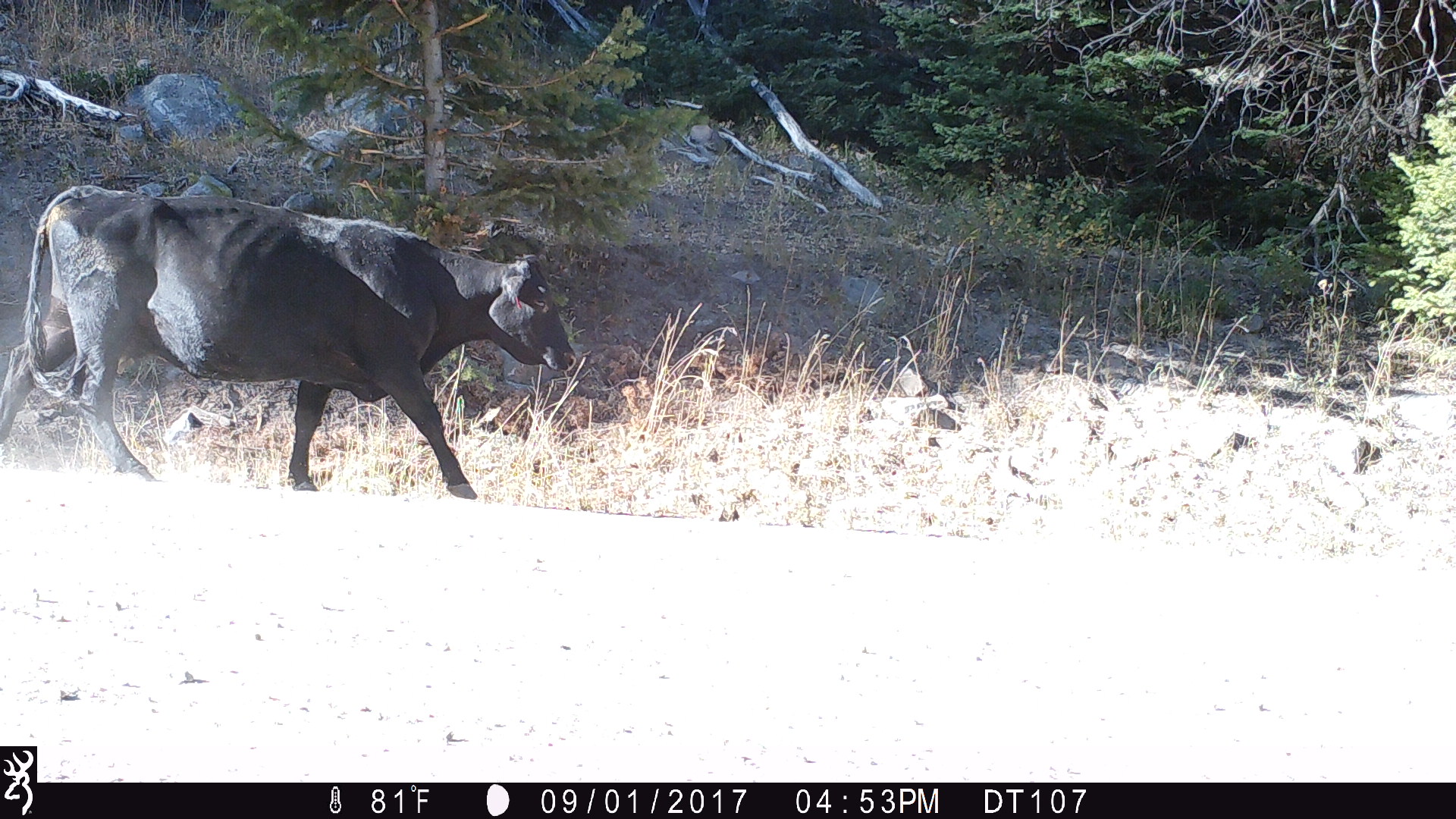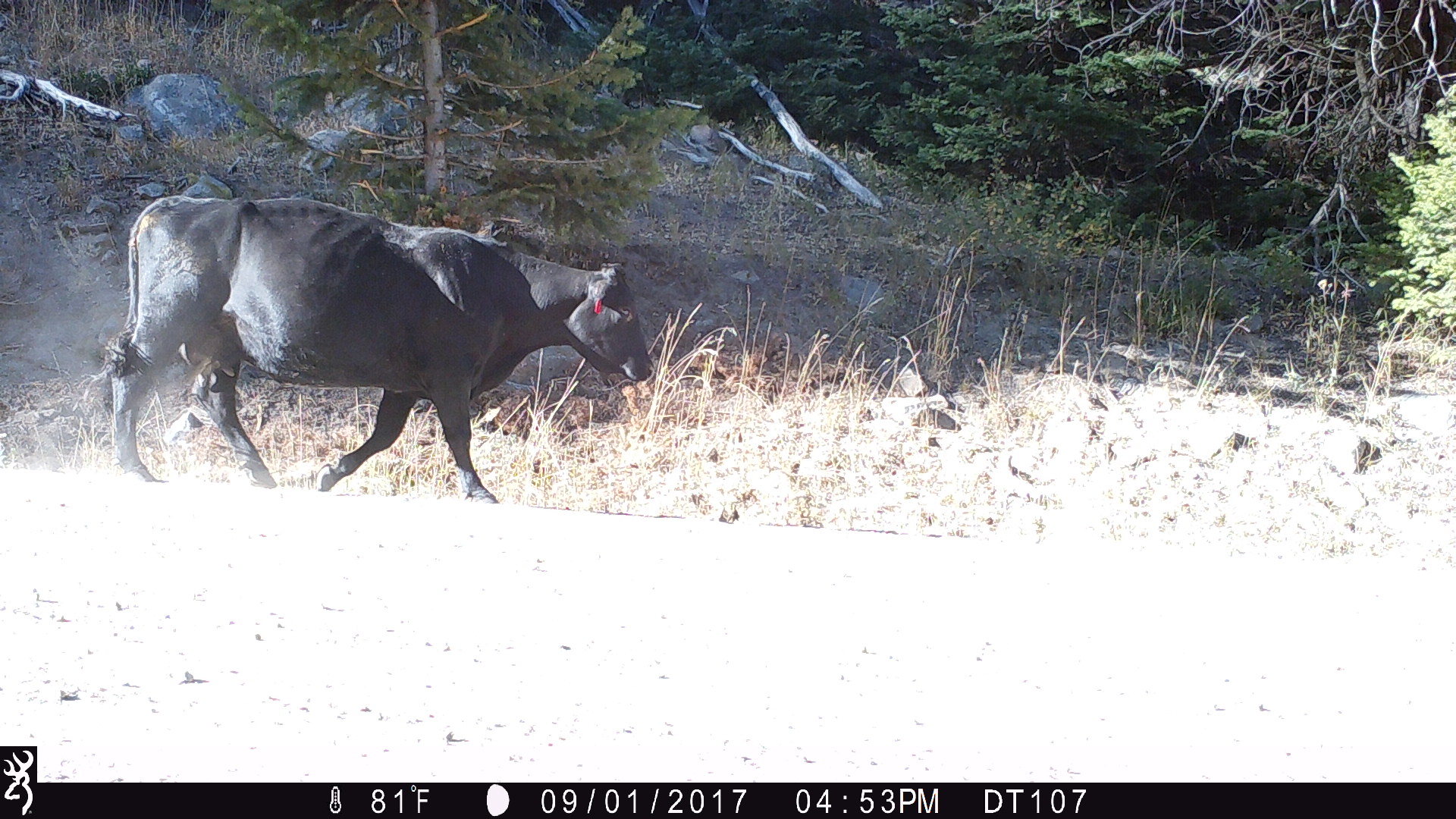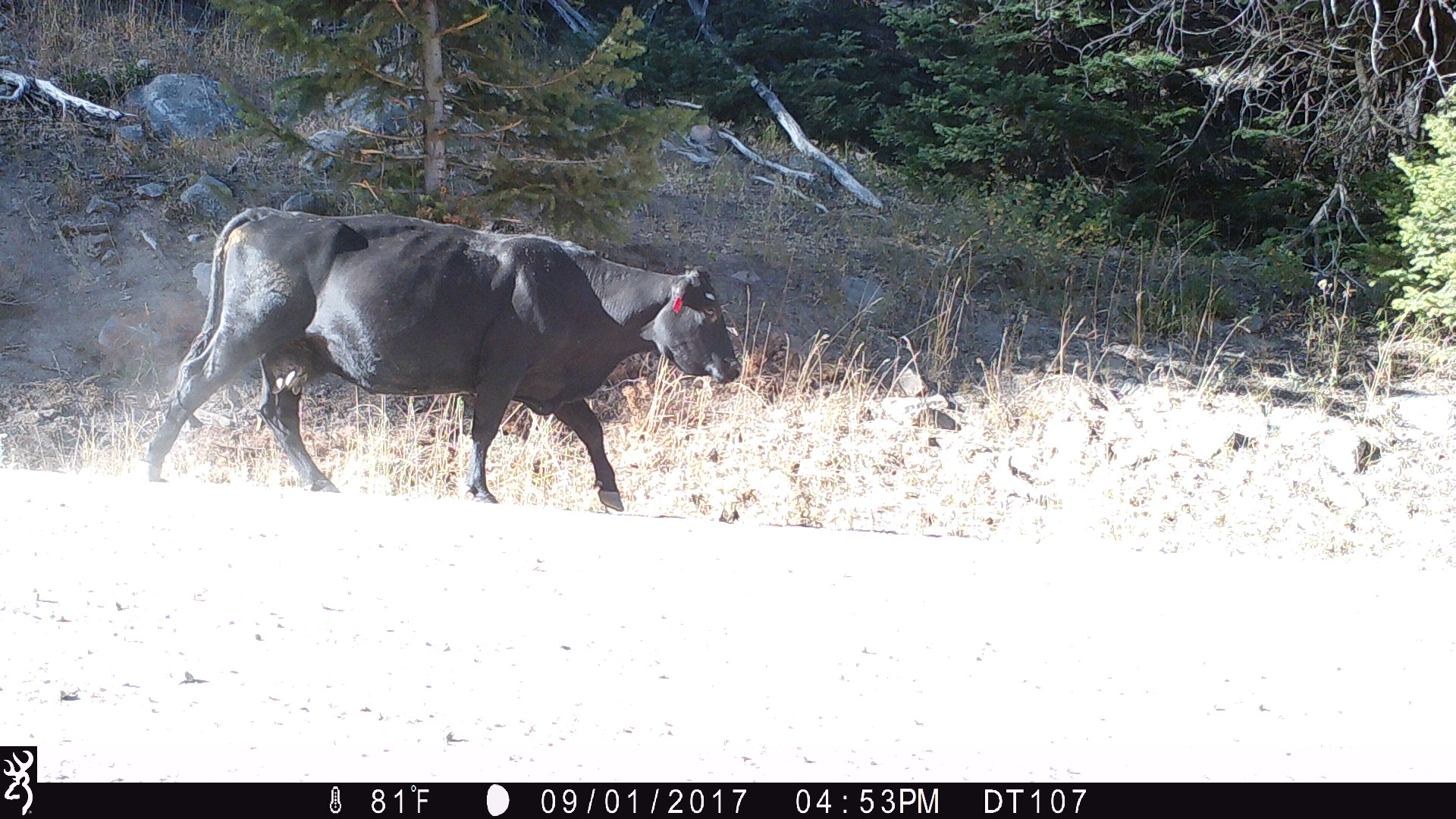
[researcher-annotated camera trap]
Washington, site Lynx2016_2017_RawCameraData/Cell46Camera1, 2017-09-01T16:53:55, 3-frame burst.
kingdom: Animalia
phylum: Chordata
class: Mammalia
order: Artiodactyla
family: Bovidae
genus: Bos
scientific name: Bos taurus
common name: domestic cattle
Domestic cattle (Bos taurus). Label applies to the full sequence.